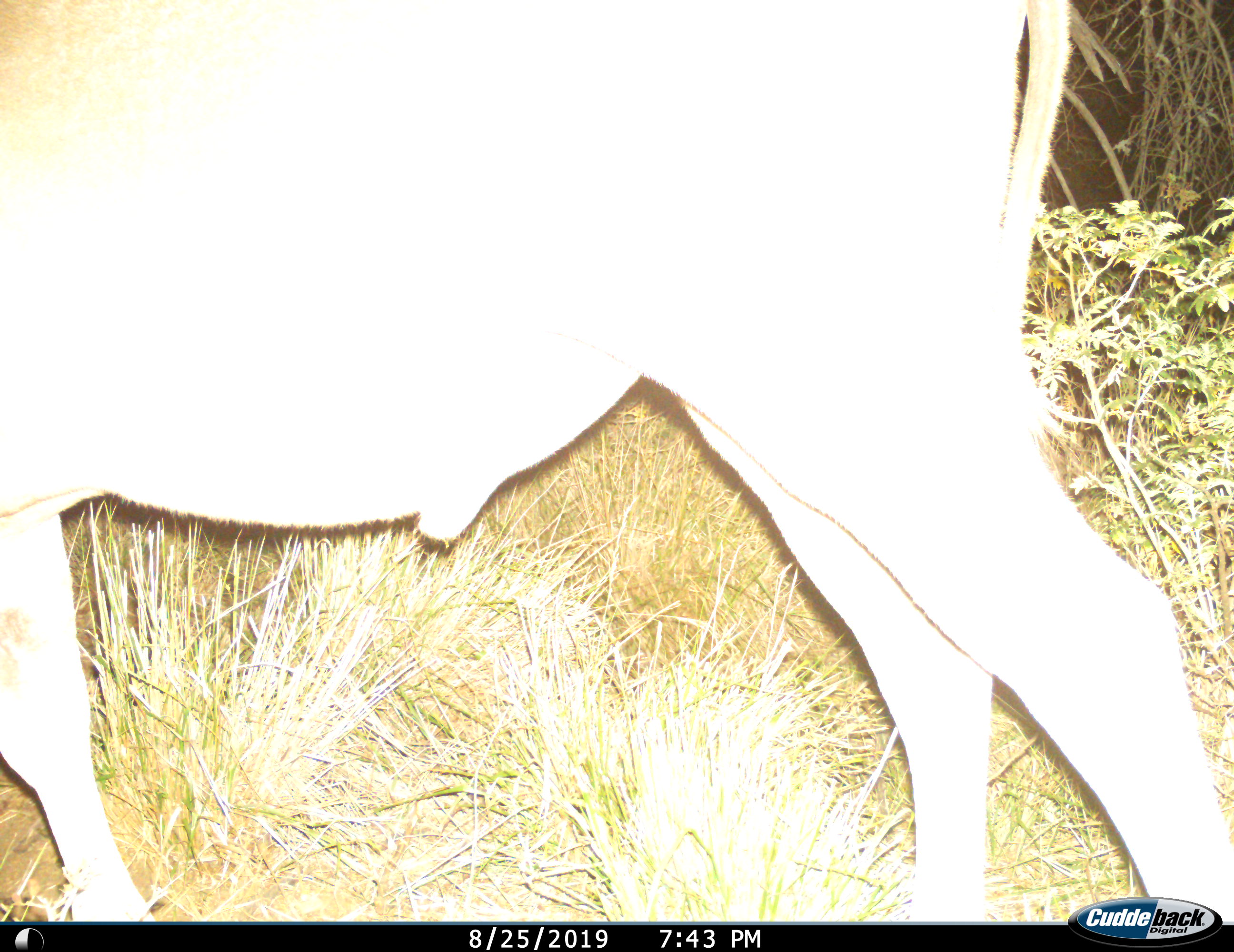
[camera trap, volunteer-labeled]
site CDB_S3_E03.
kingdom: Animalia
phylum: Chordata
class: Mammalia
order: Artiodactyla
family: Bovidae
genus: Tragelaphus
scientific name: Tragelaphus oryx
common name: eland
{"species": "eland (Tragelaphus oryx)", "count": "1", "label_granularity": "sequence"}